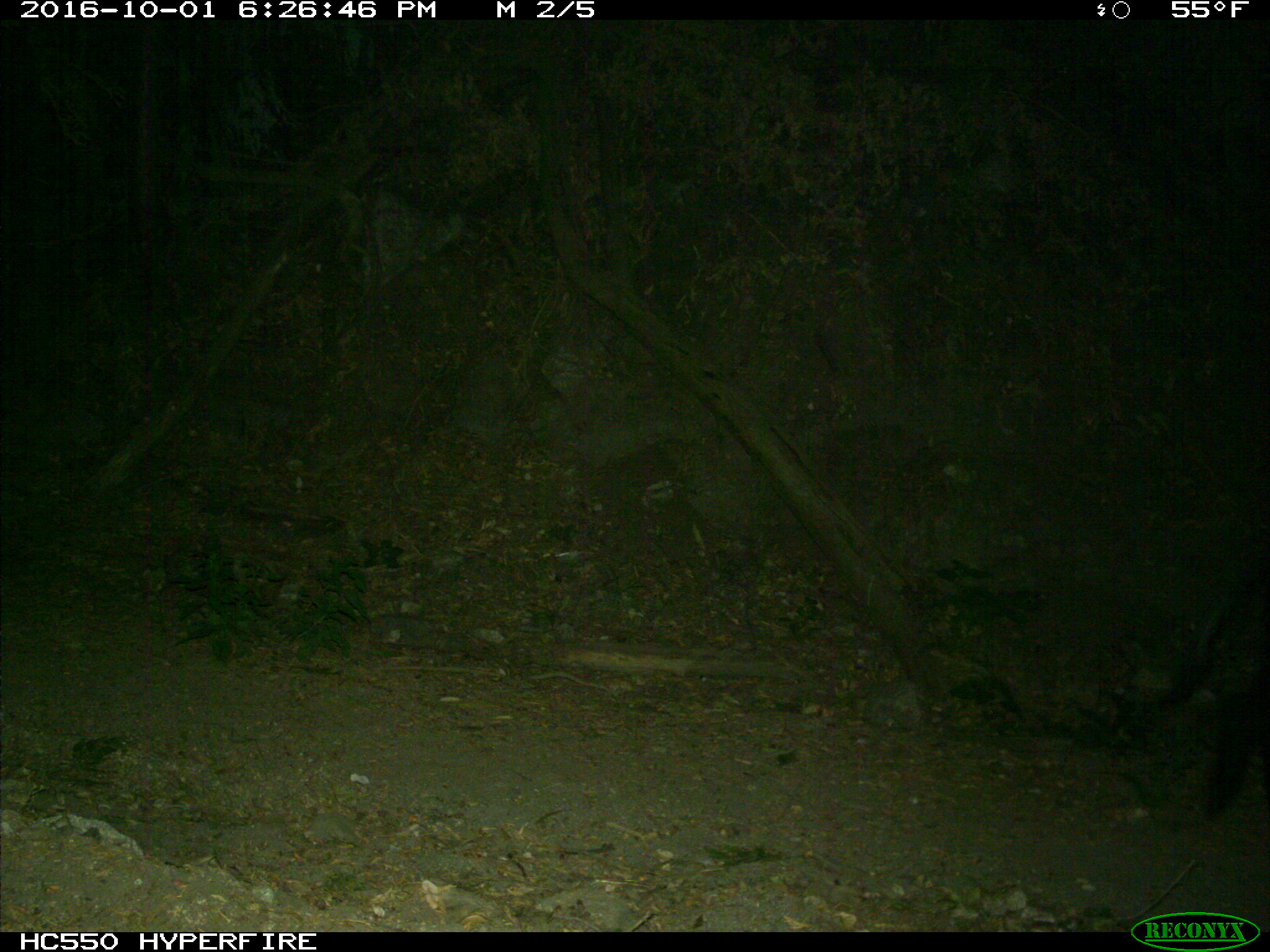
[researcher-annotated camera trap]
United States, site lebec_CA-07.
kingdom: Animalia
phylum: Chordata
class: Mammalia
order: Artiodactyla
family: Suidae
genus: Sus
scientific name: Sus scrofa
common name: wild boar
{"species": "Sus scrofa (wild boar)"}